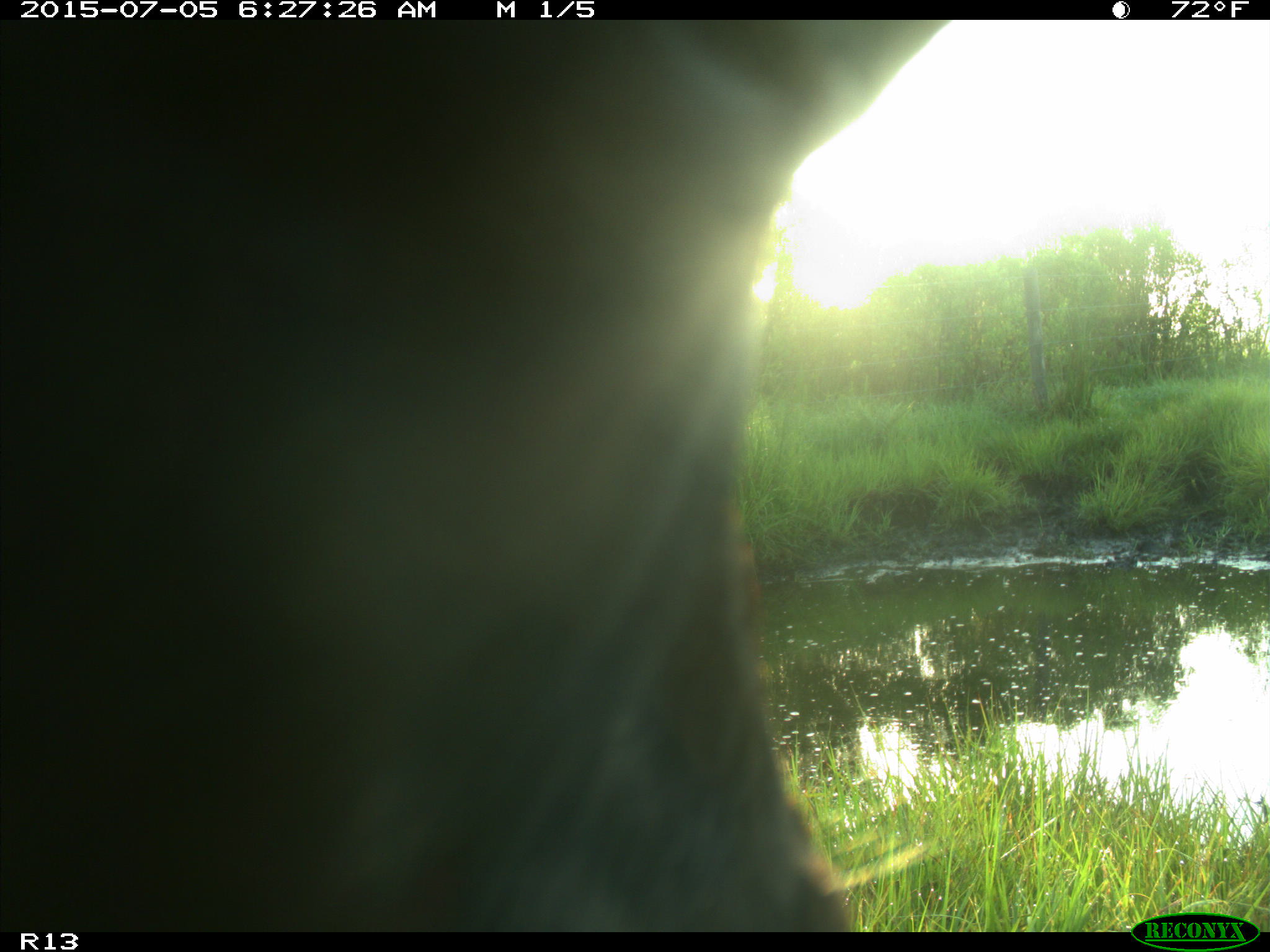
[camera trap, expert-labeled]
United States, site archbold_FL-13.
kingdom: Animalia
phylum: Chordata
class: Mammalia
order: Artiodactyla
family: Bovidae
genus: Bos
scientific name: Bos taurus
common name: domestic cow